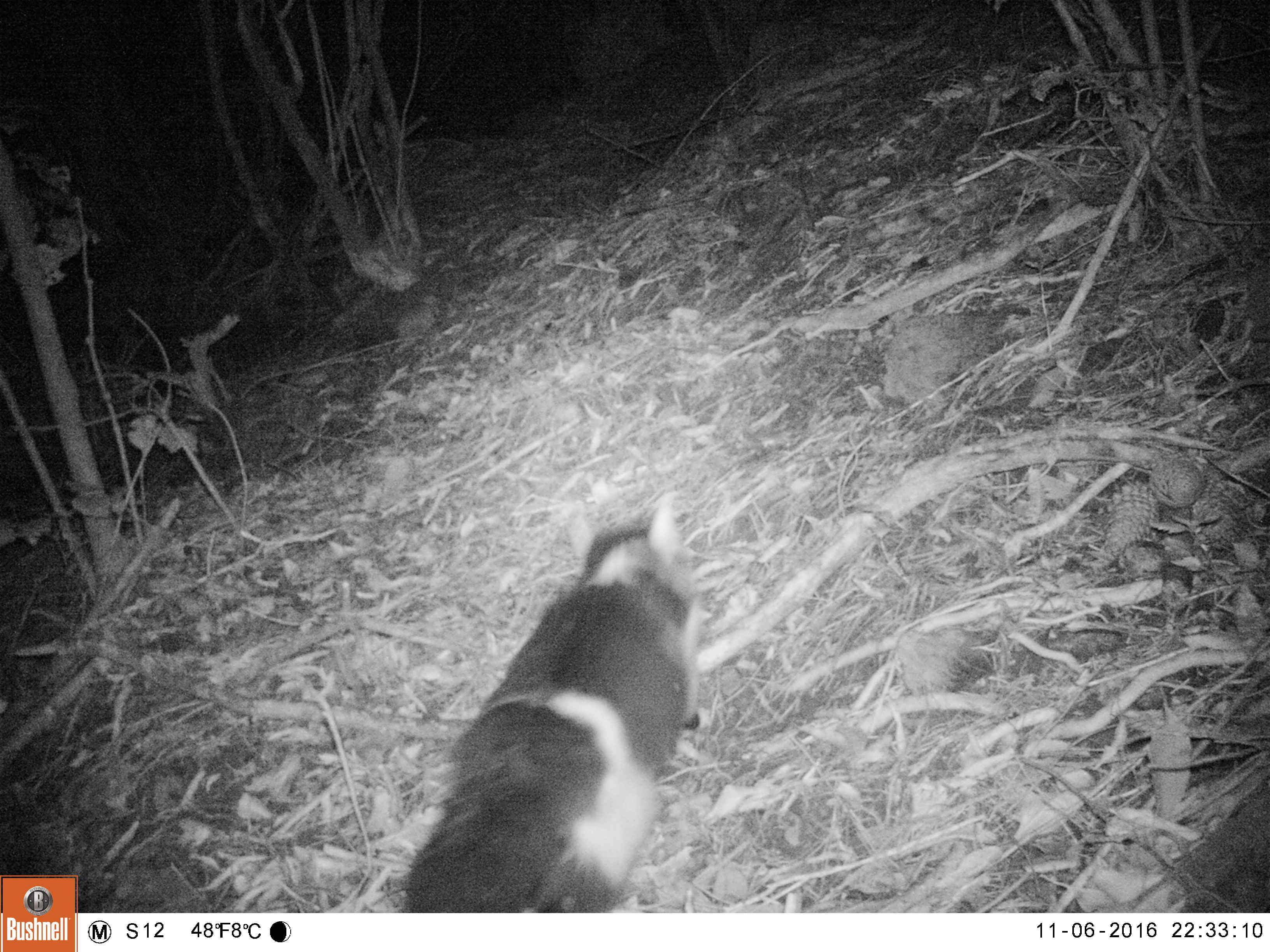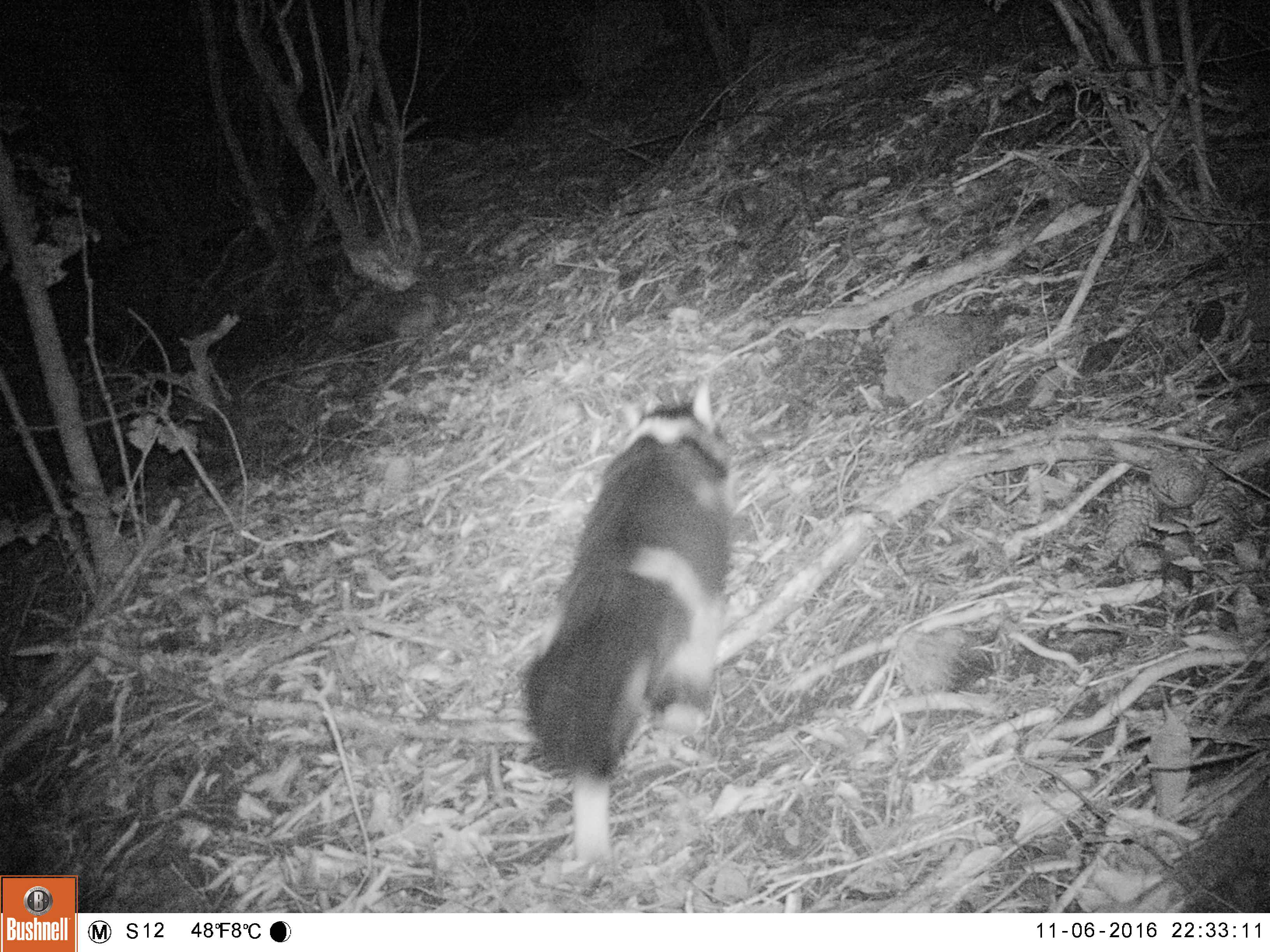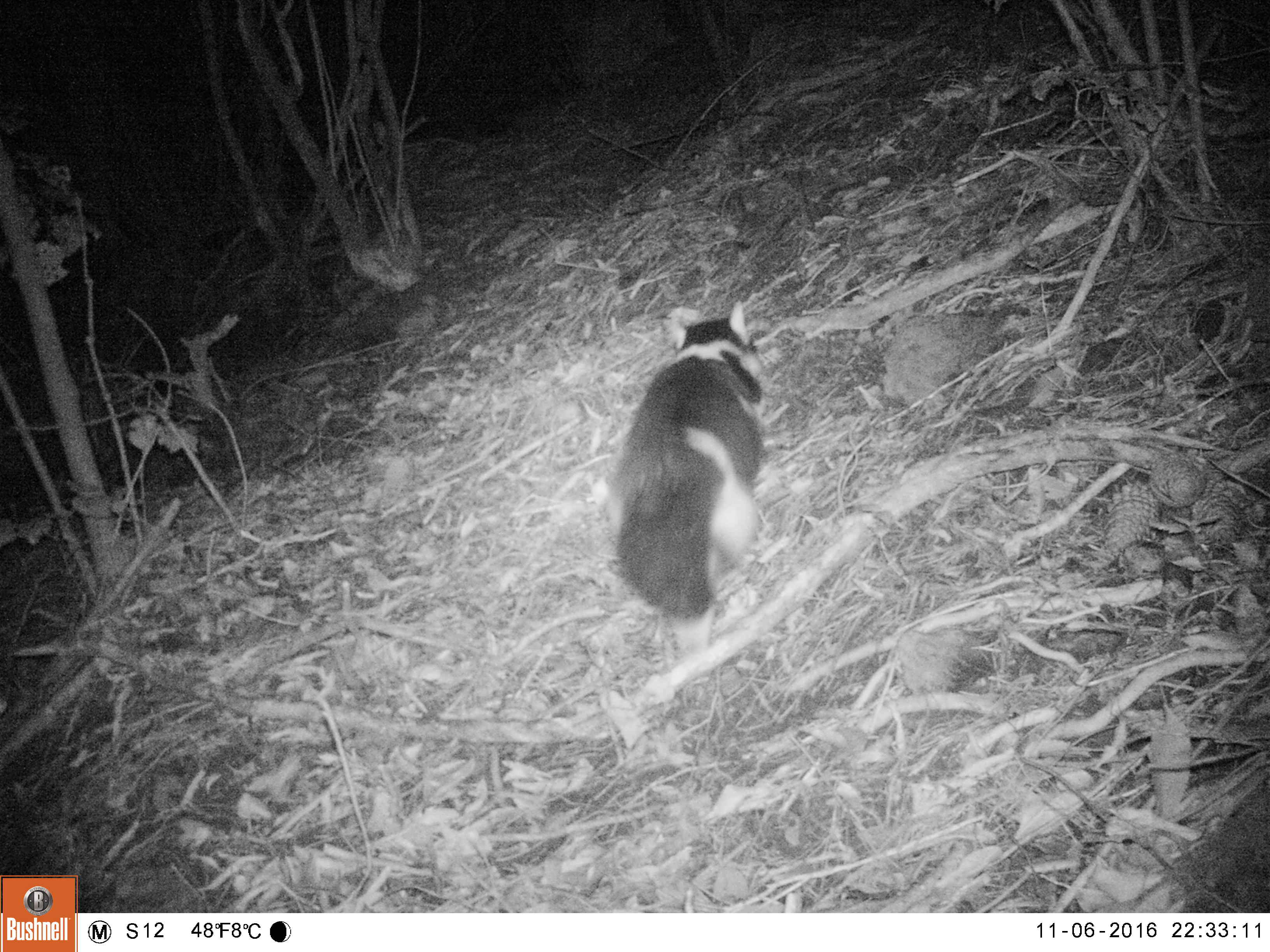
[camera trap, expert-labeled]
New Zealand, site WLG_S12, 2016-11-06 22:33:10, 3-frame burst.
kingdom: Animalia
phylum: Chordata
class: Mammalia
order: Carnivora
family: Felidae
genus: Felis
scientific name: Felis catus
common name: domestic cat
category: cat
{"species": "cat (domestic cat) (Felis catus)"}